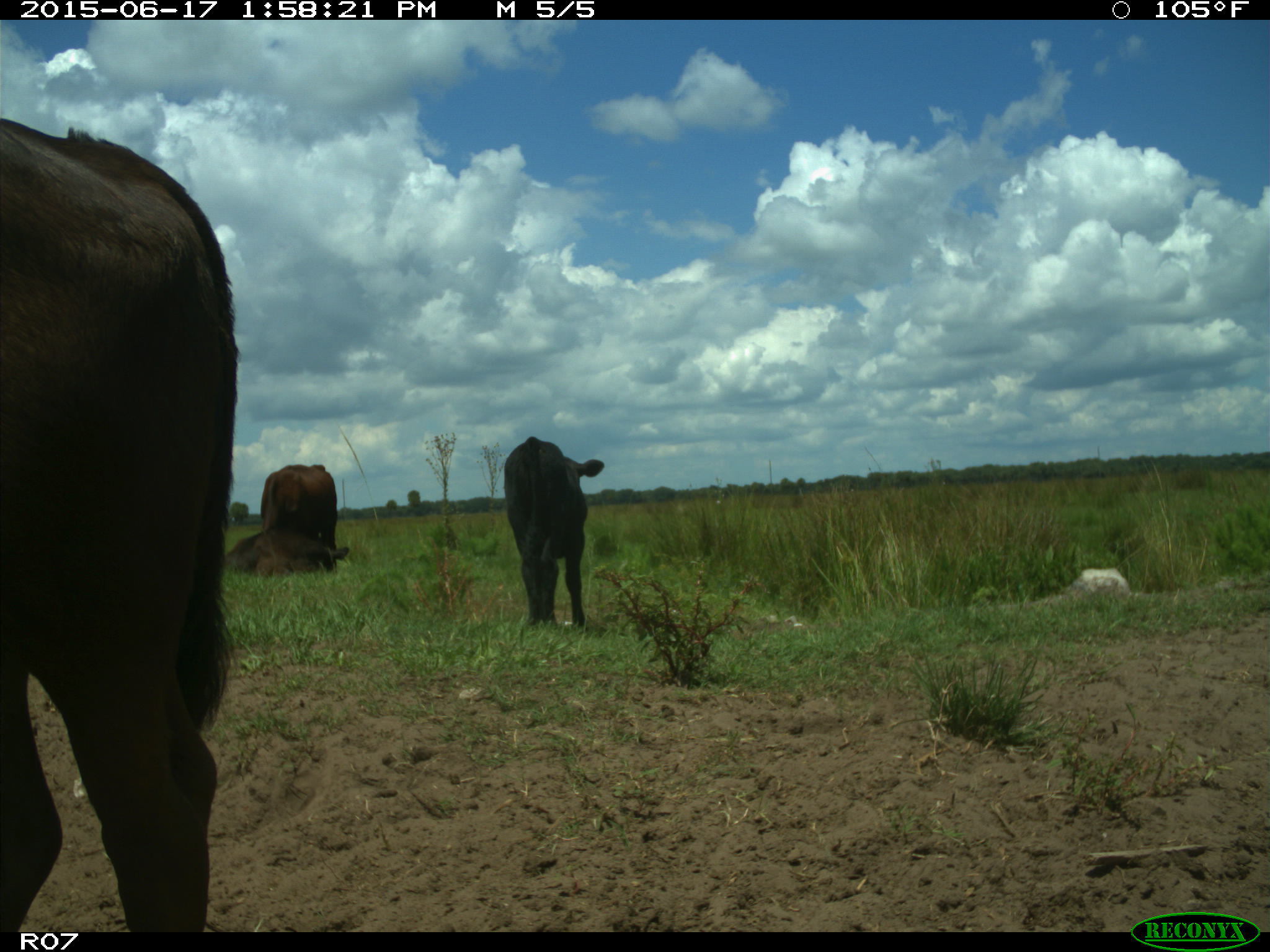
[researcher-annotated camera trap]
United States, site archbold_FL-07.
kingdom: Animalia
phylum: Chordata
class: Mammalia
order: Artiodactyla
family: Bovidae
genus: Bos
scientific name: Bos taurus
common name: domestic cow